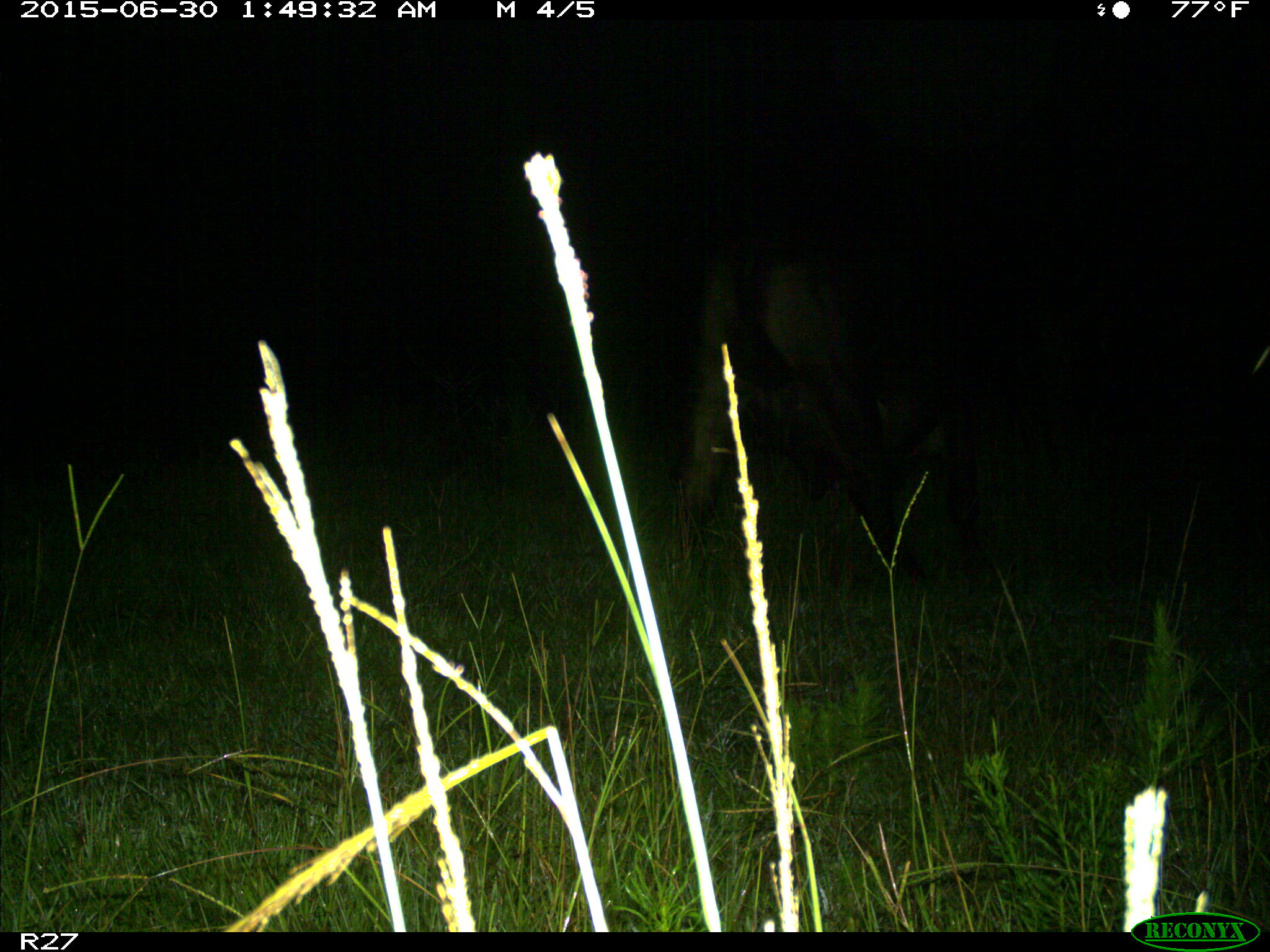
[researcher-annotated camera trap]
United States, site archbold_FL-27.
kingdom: Animalia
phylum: Chordata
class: Mammalia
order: Artiodactyla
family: Bovidae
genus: Bos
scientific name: Bos taurus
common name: domestic cow